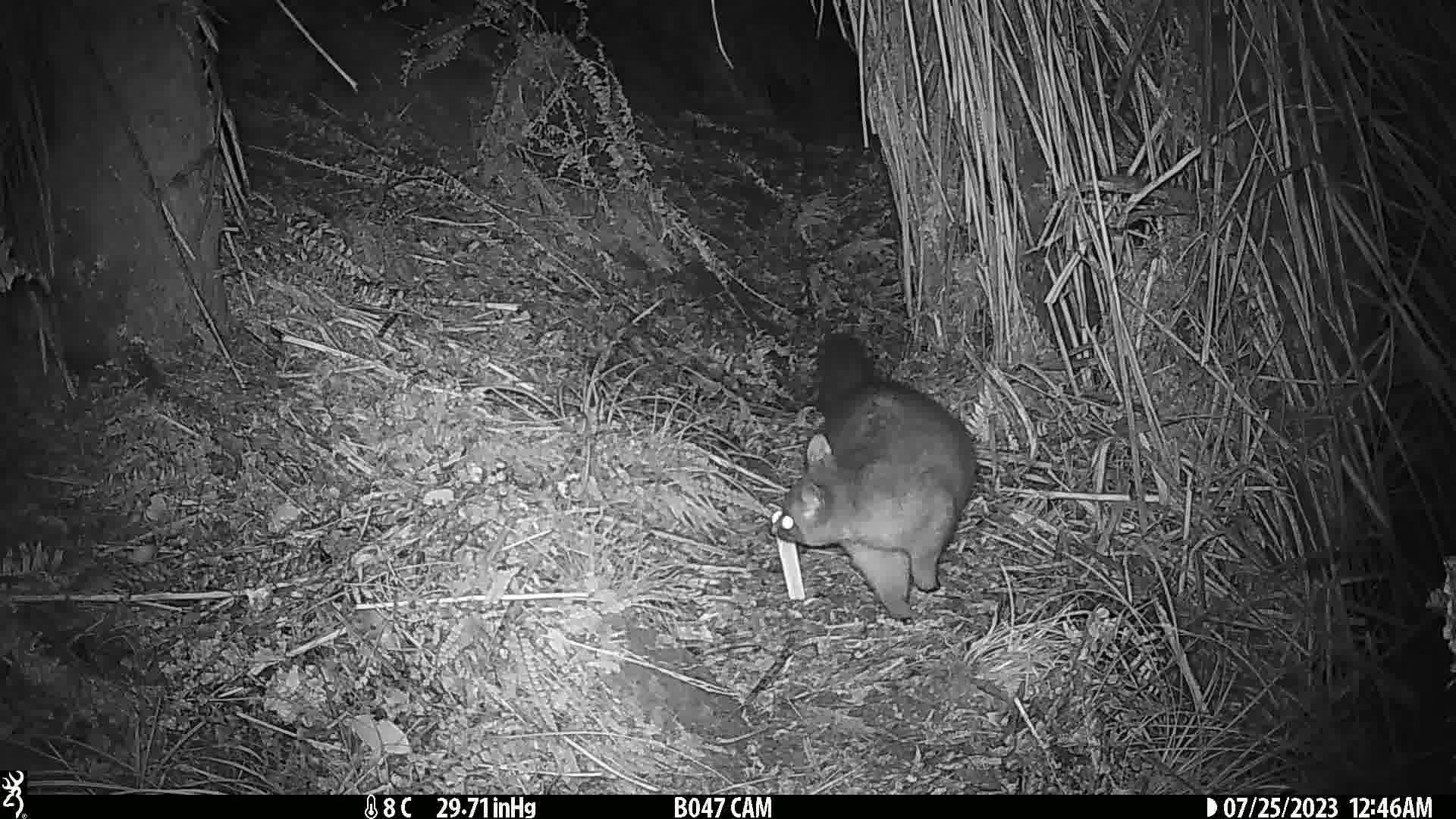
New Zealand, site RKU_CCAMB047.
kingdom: Animalia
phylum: Chordata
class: Mammalia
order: Diprotodontia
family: Phalangeridae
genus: Trichosurus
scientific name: Trichosurus vulpecula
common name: common brushtail possum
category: possum